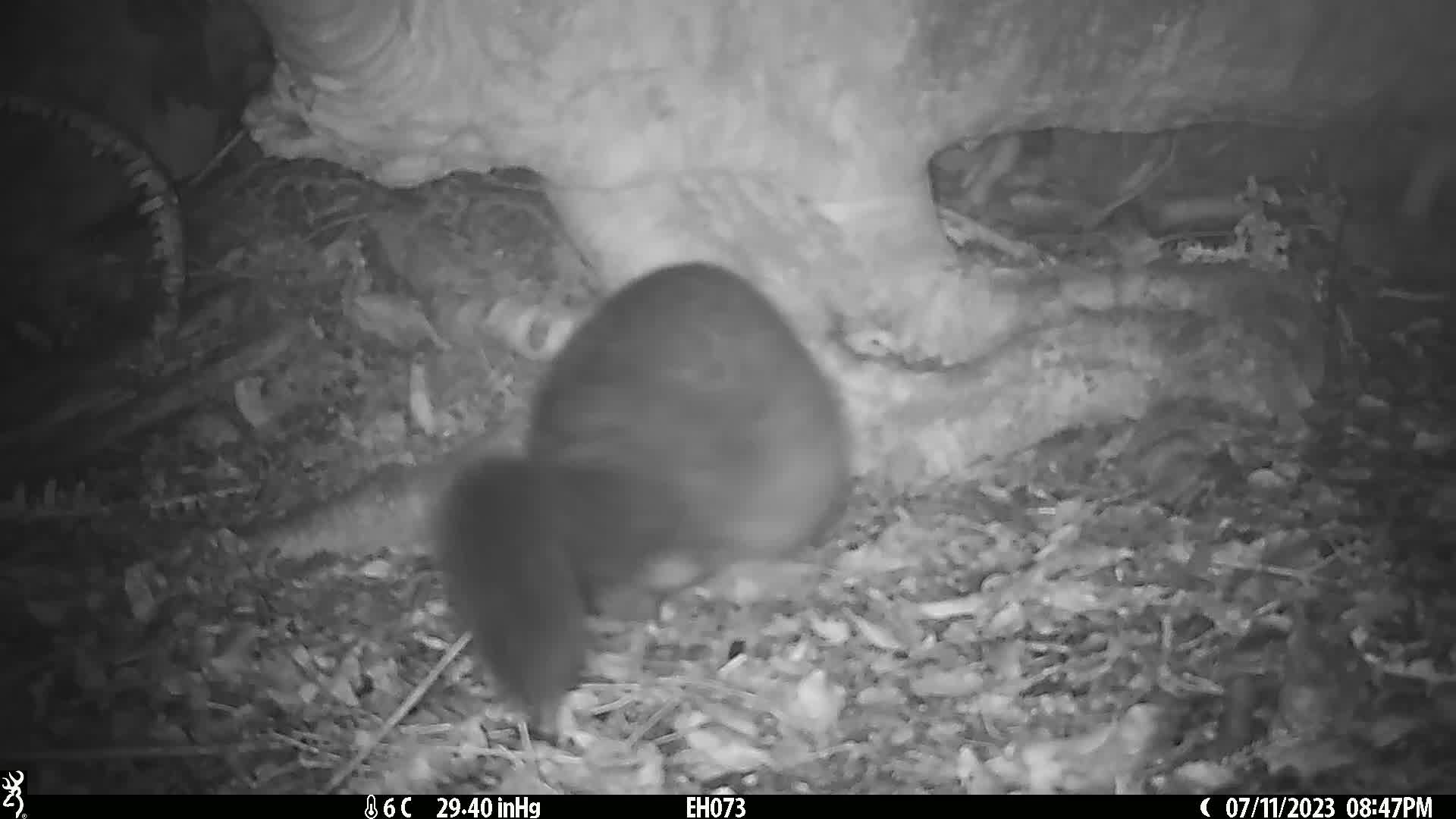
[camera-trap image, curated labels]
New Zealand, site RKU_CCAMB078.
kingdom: Animalia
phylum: Chordata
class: Mammalia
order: Diprotodontia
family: Phalangeridae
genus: Trichosurus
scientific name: Trichosurus vulpecula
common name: common brushtail possum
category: possum